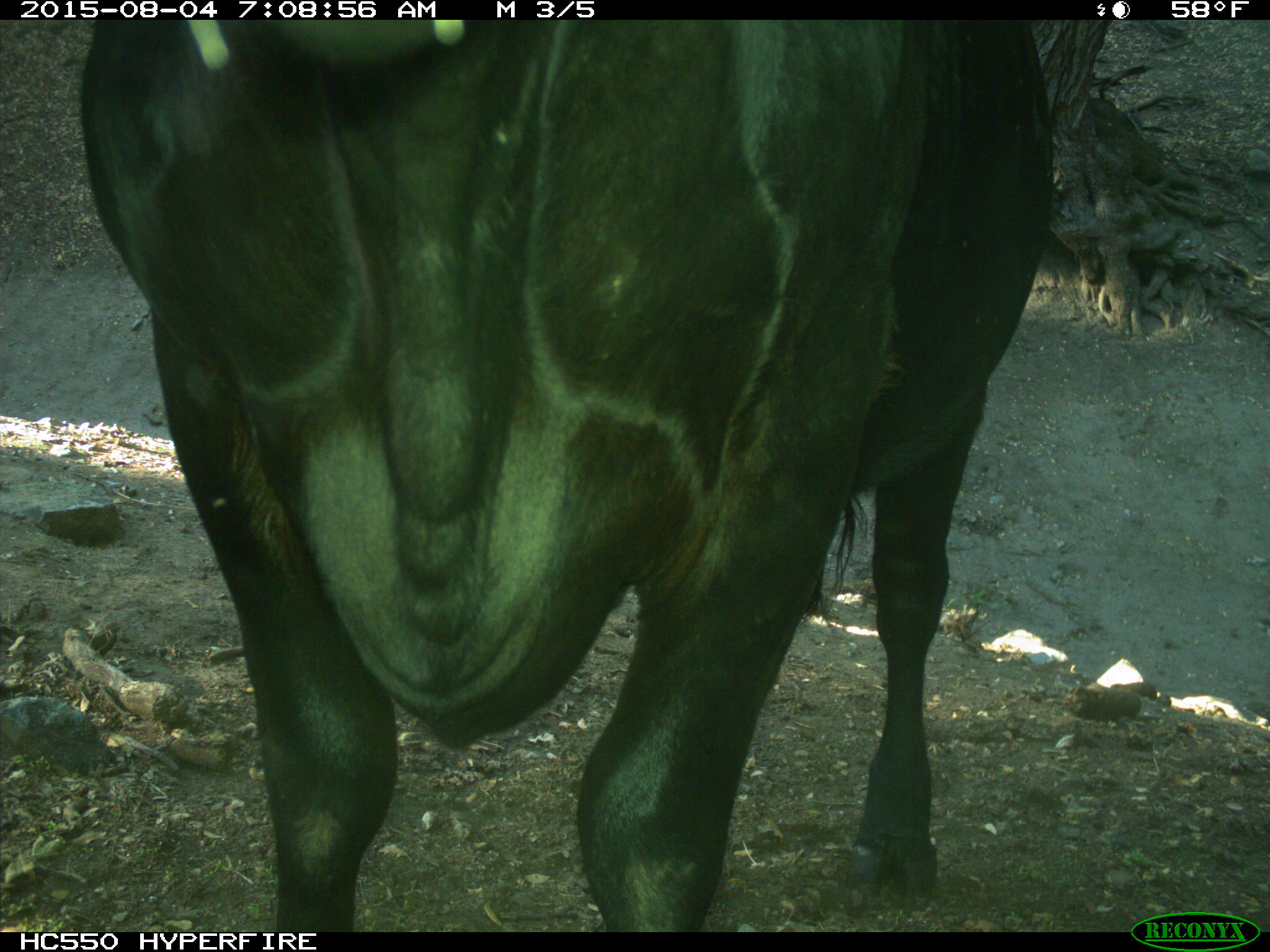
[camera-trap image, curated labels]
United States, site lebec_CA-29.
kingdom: Animalia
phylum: Chordata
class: Mammalia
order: Artiodactyla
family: Bovidae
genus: Bos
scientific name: Bos taurus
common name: domestic cow